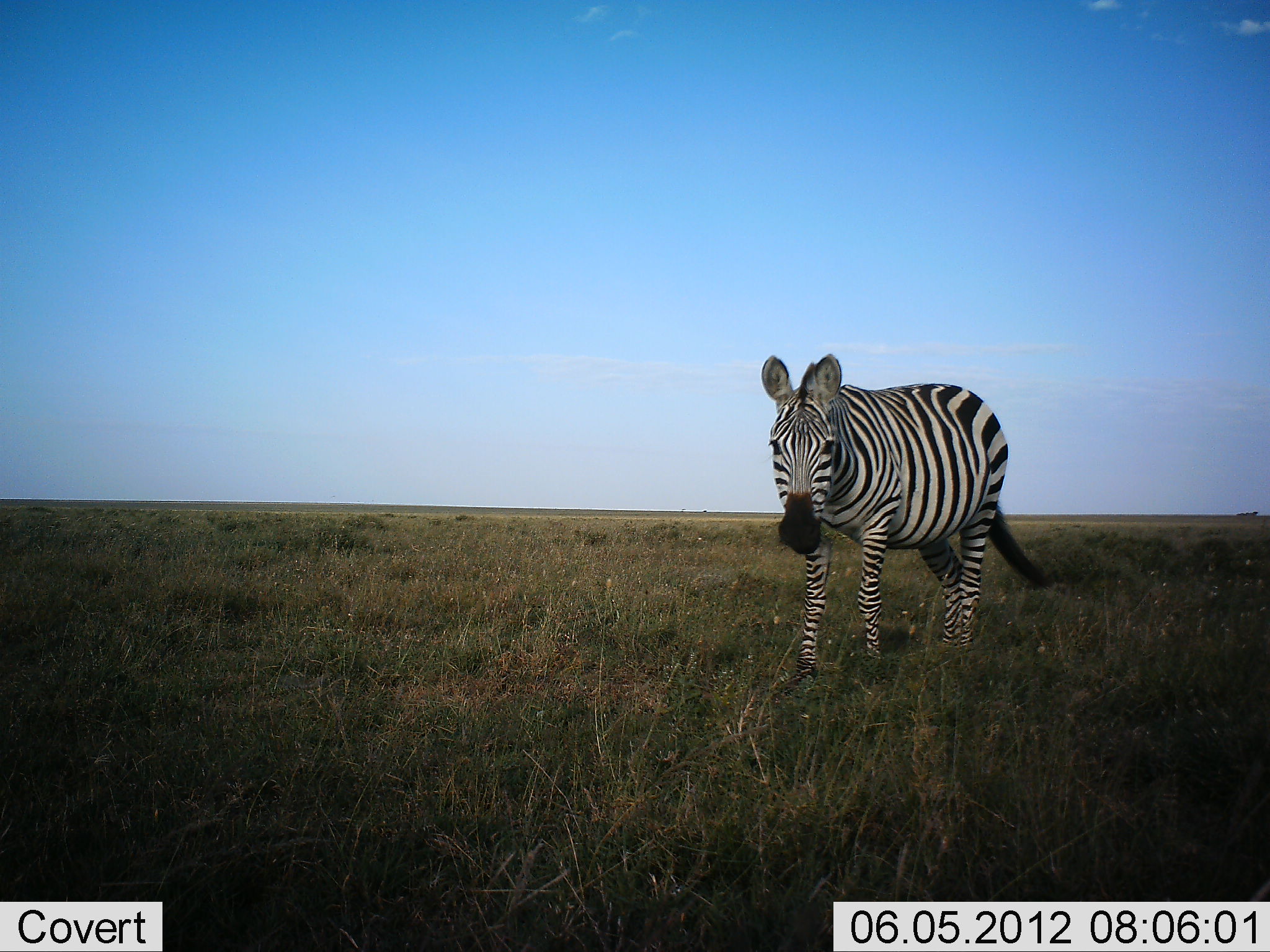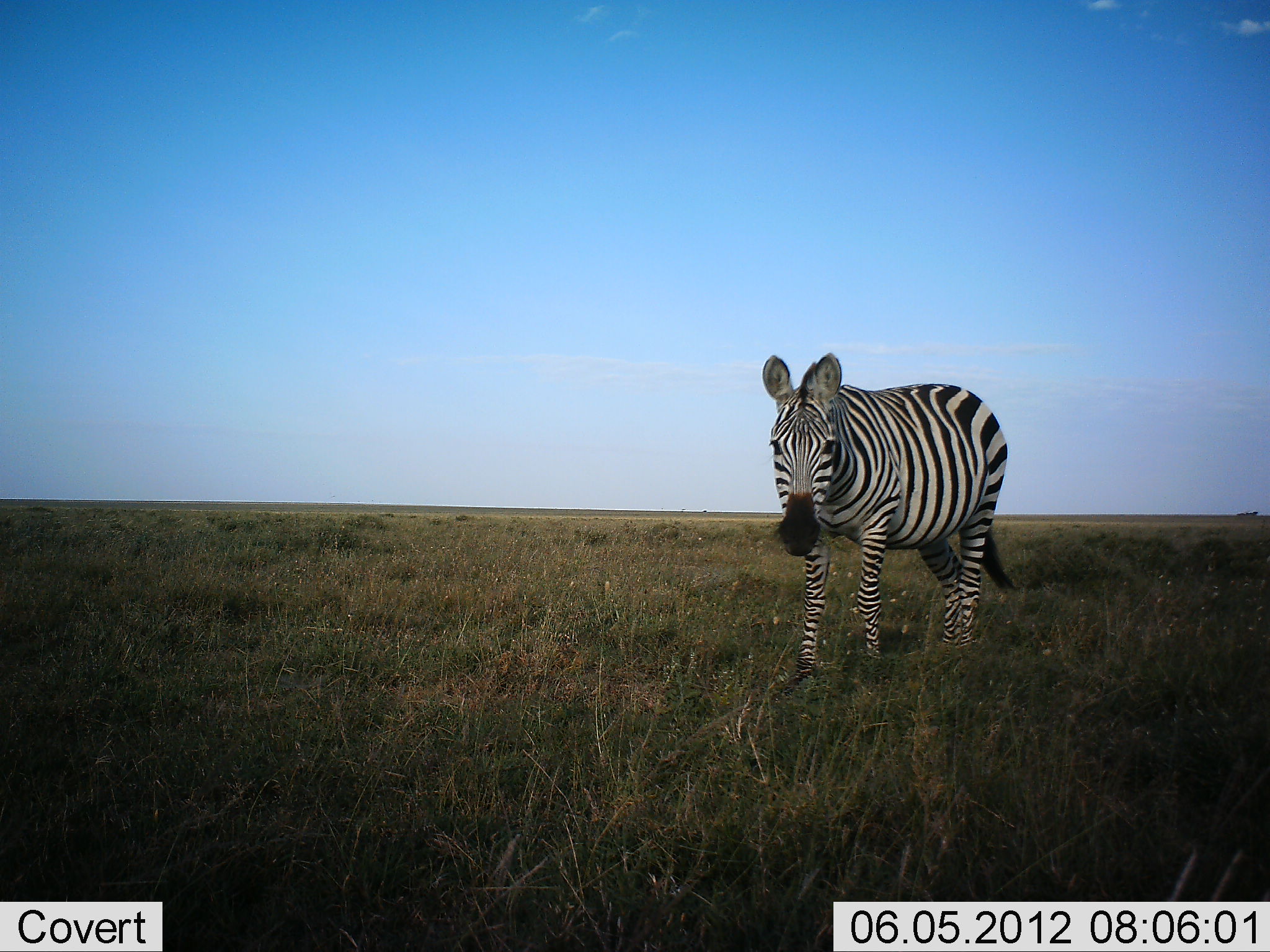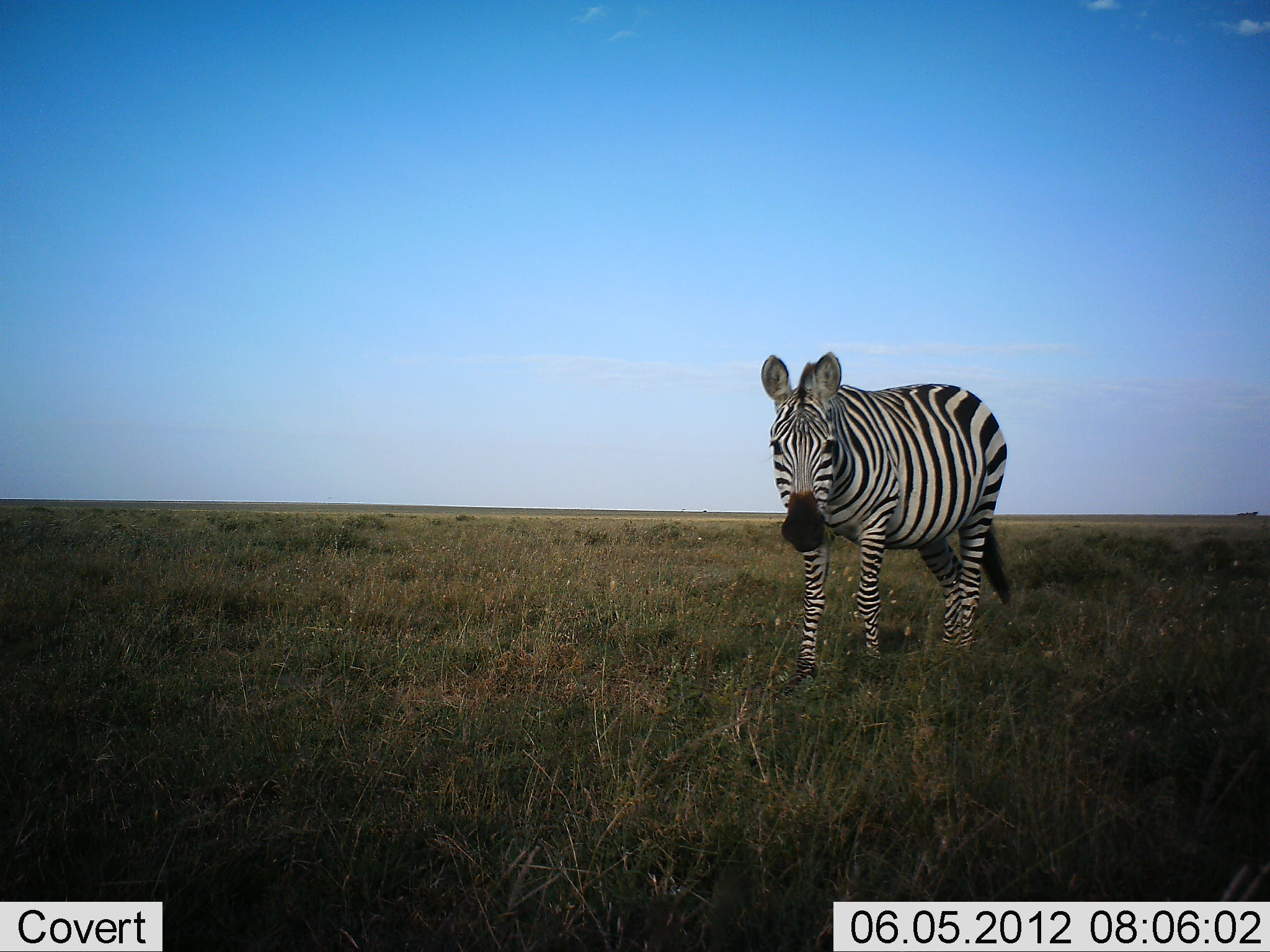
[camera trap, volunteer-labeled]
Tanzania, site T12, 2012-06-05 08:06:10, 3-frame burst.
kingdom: Animalia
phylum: Chordata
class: Mammalia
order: Perissodactyla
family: Equidae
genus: Equus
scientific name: Equus quagga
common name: plains zebra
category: zebra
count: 1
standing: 70%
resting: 0%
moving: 0%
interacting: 0%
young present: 0%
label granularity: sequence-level